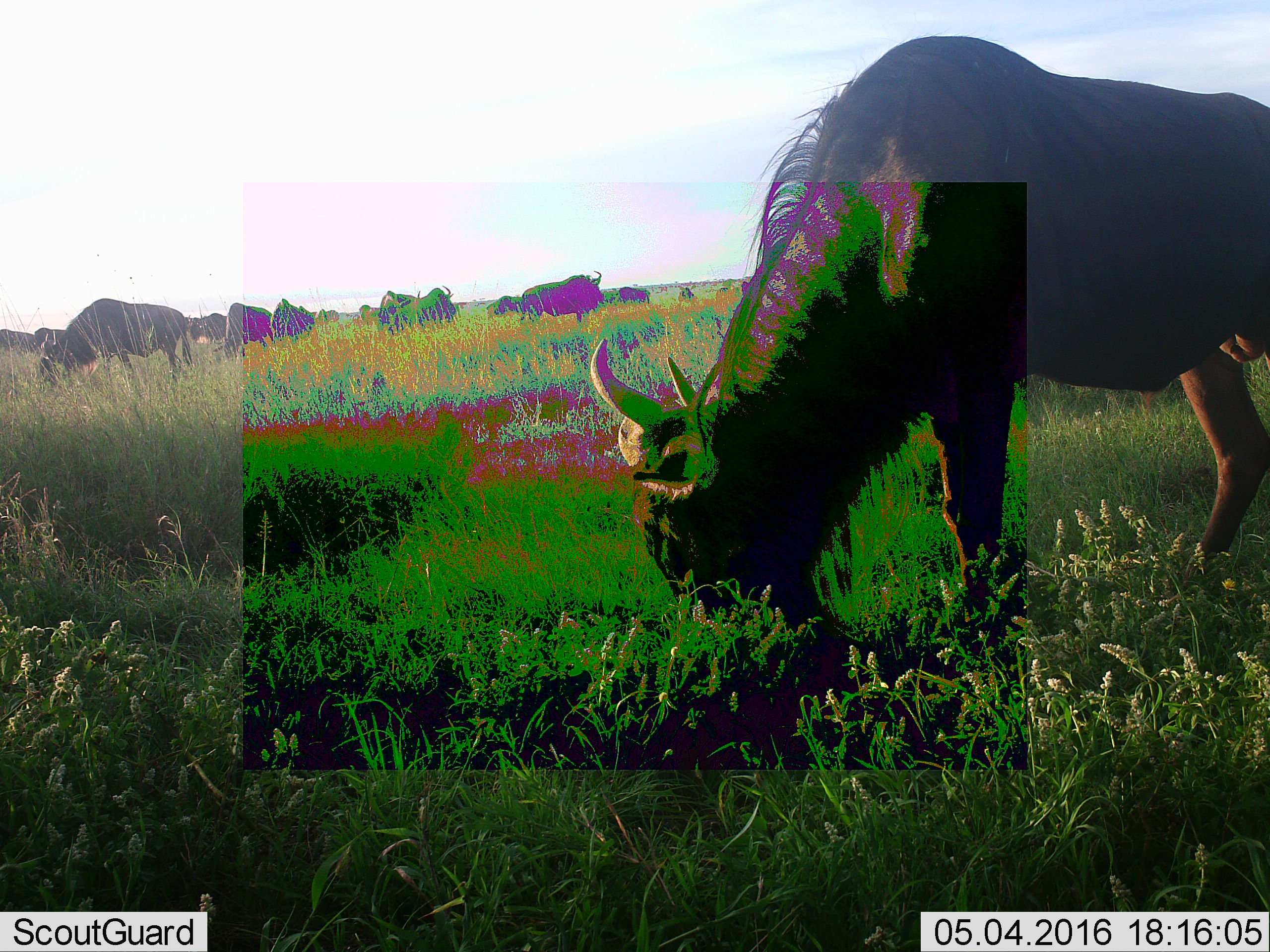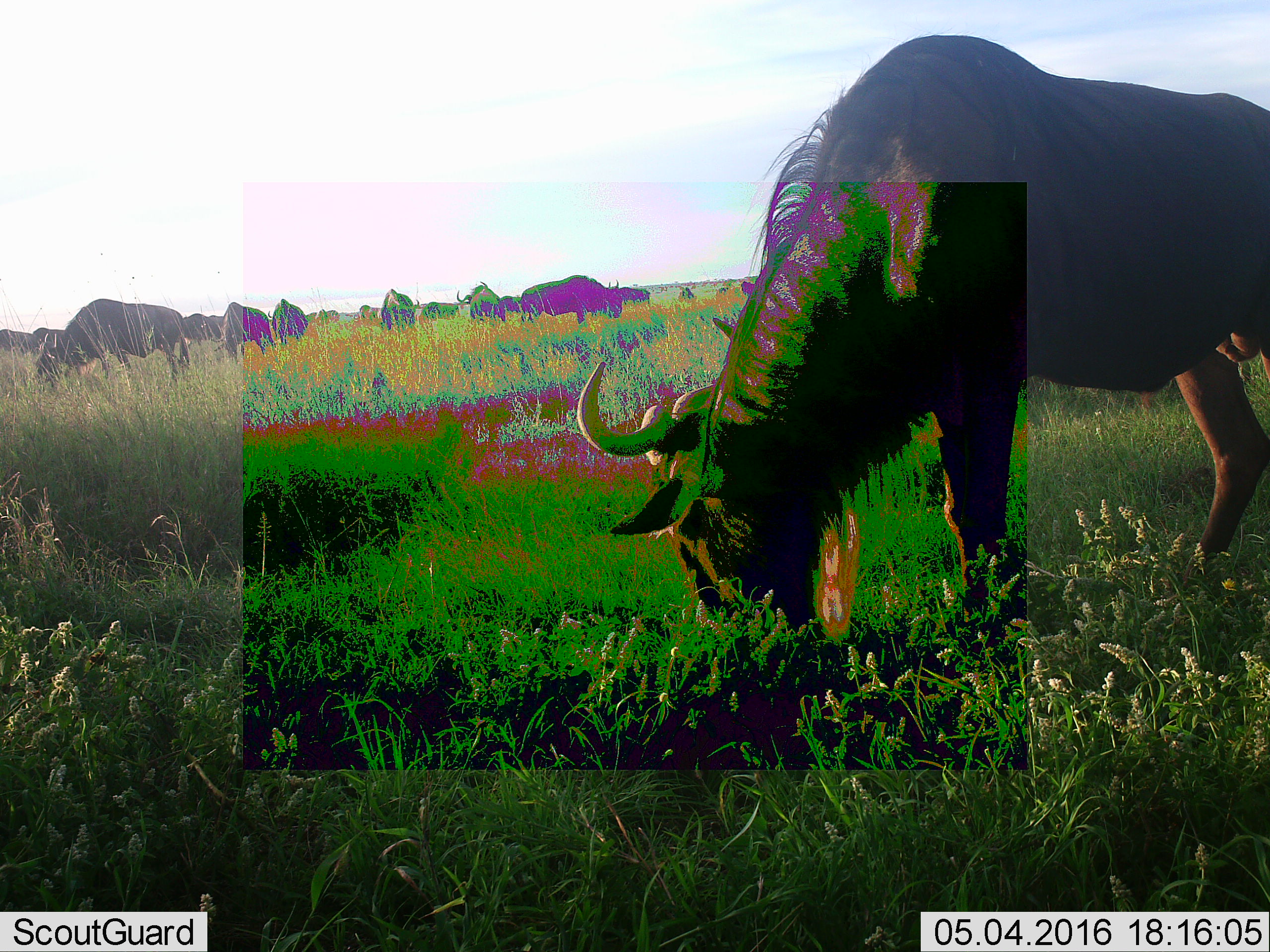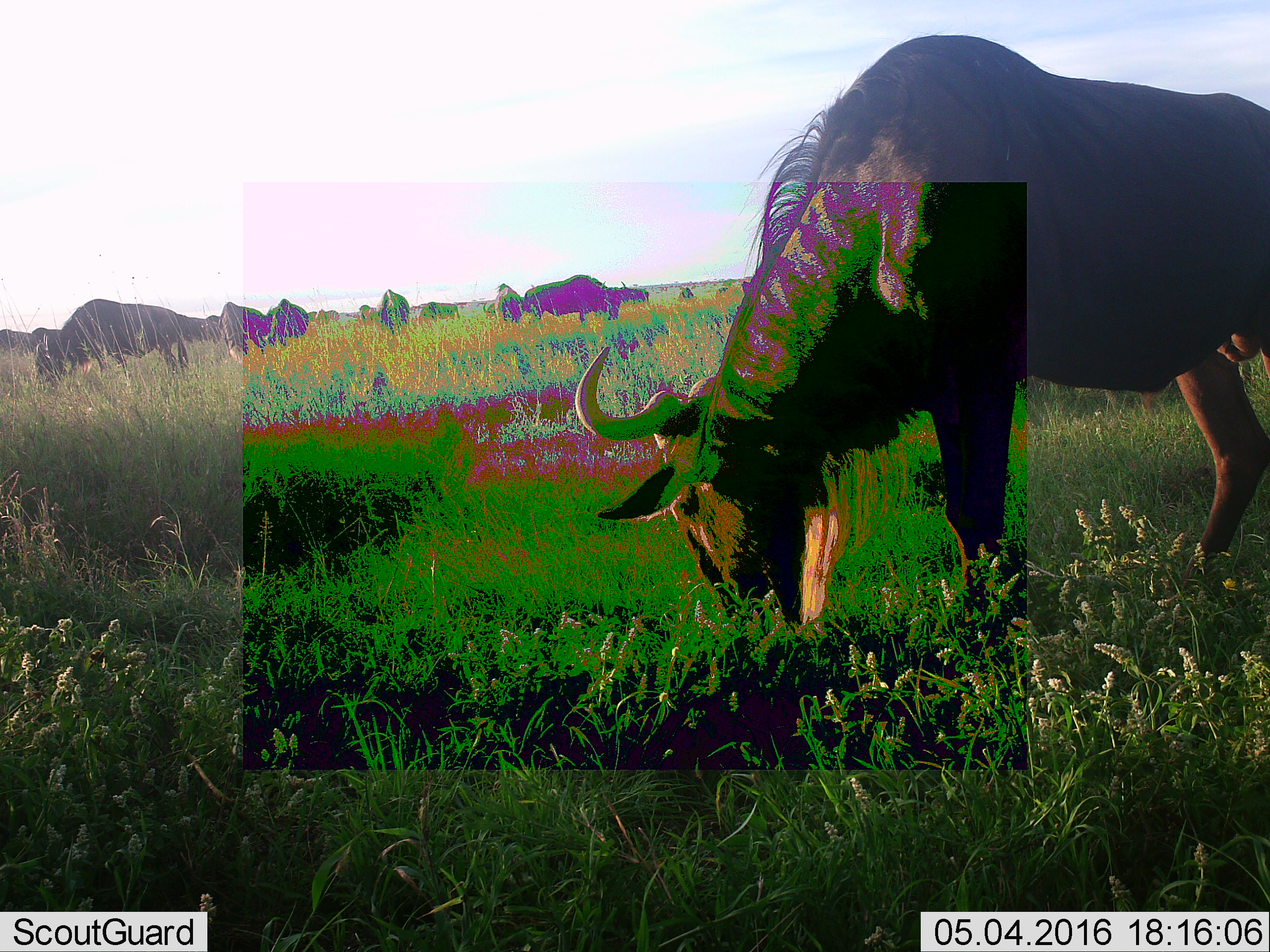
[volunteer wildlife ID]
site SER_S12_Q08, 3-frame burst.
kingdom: Animalia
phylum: Chordata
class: Mammalia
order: Artiodactyla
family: Bovidae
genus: Connochaetes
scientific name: Connochaetes taurinus taurinus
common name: blue wildebeest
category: wildebeestblue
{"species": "wildebeestblue (blue wildebeest) (Connochaetes taurinus taurinus)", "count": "11-50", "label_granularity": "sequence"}